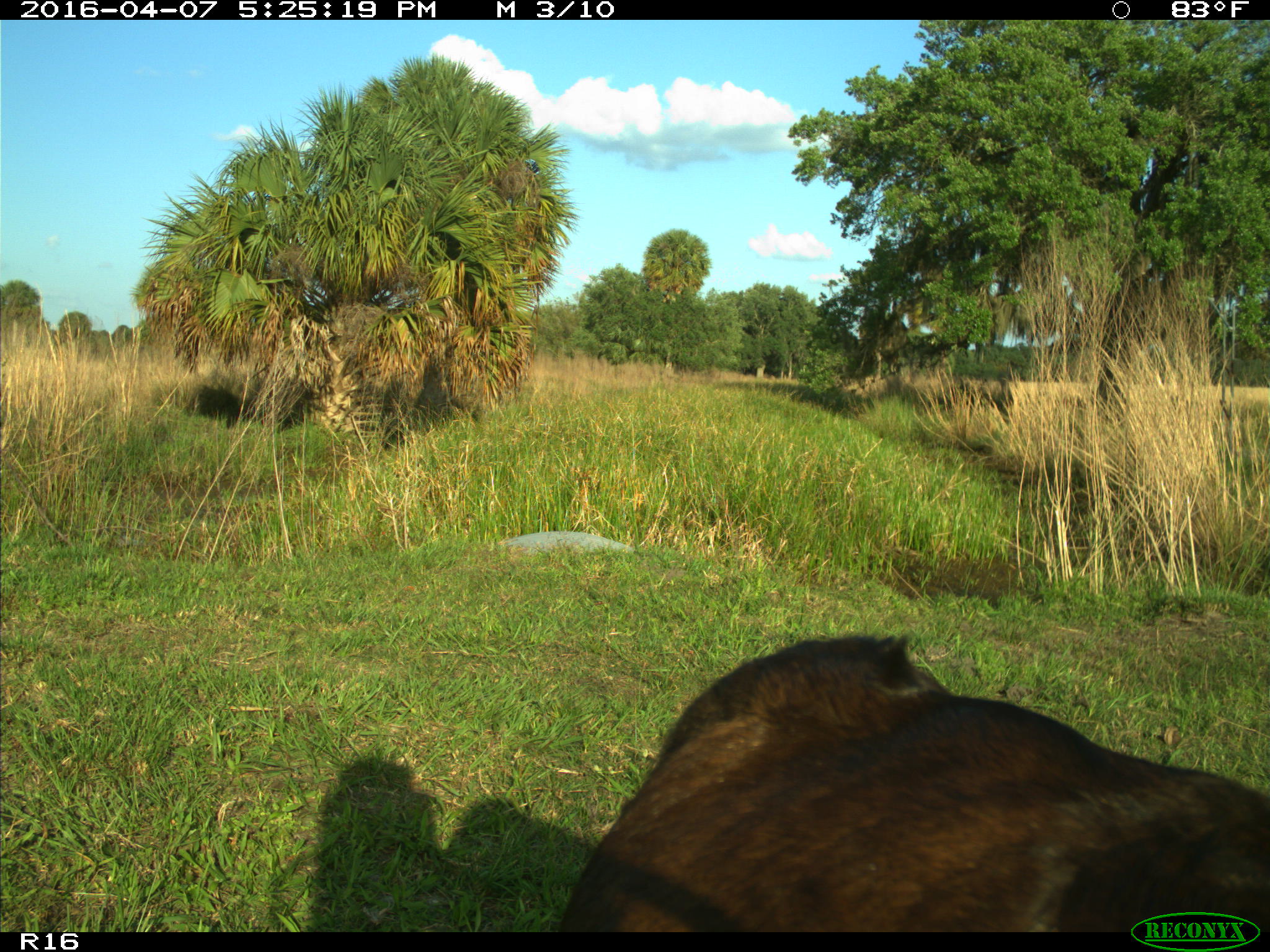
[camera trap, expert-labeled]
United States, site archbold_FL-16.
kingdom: Animalia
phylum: Chordata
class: Mammalia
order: Artiodactyla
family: Bovidae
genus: Bos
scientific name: Bos taurus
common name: domestic cow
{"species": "Bos taurus (domestic cow)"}